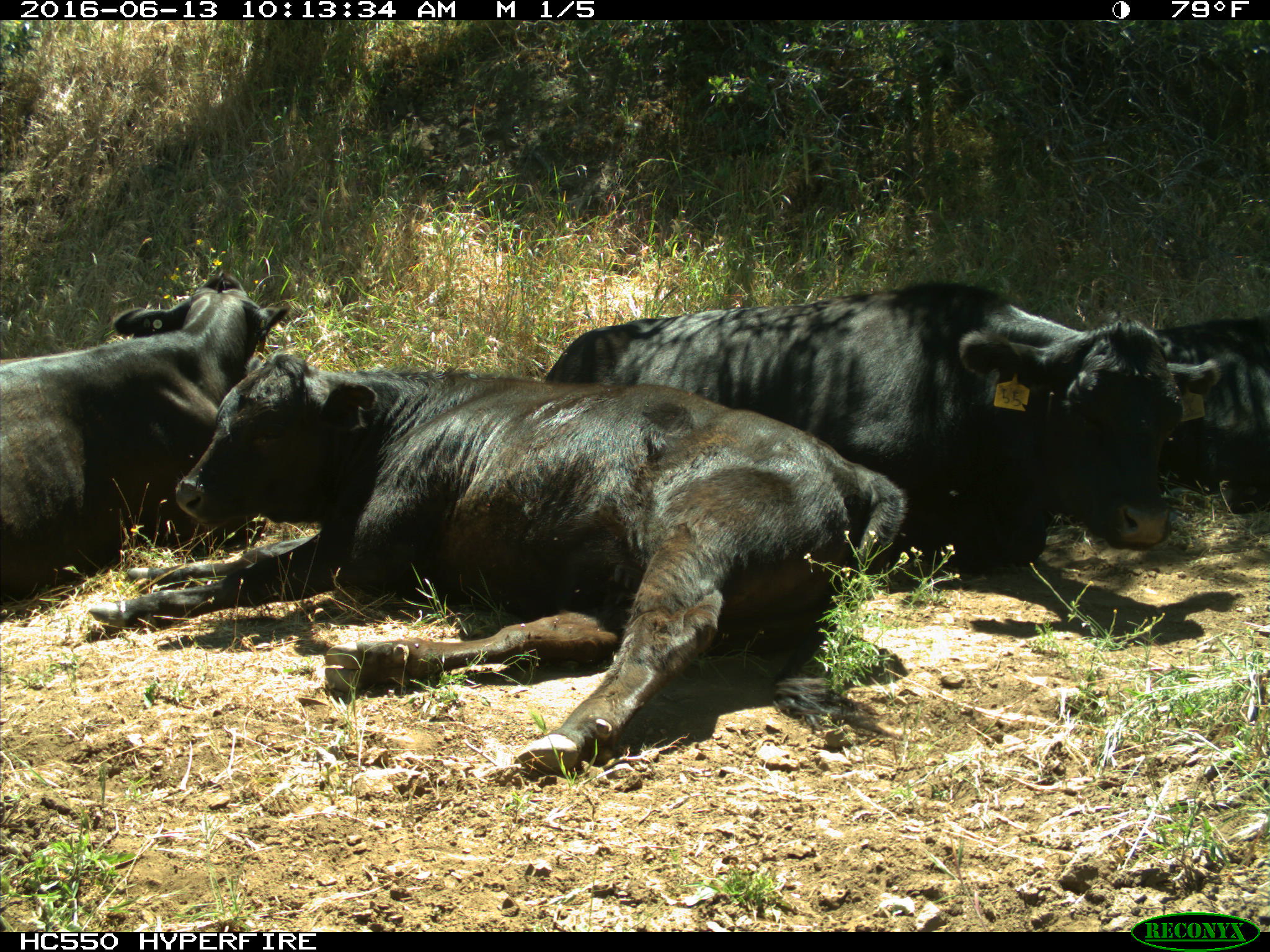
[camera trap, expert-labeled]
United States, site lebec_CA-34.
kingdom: Animalia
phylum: Chordata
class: Mammalia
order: Artiodactyla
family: Bovidae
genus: Bos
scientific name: Bos taurus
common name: domestic cow